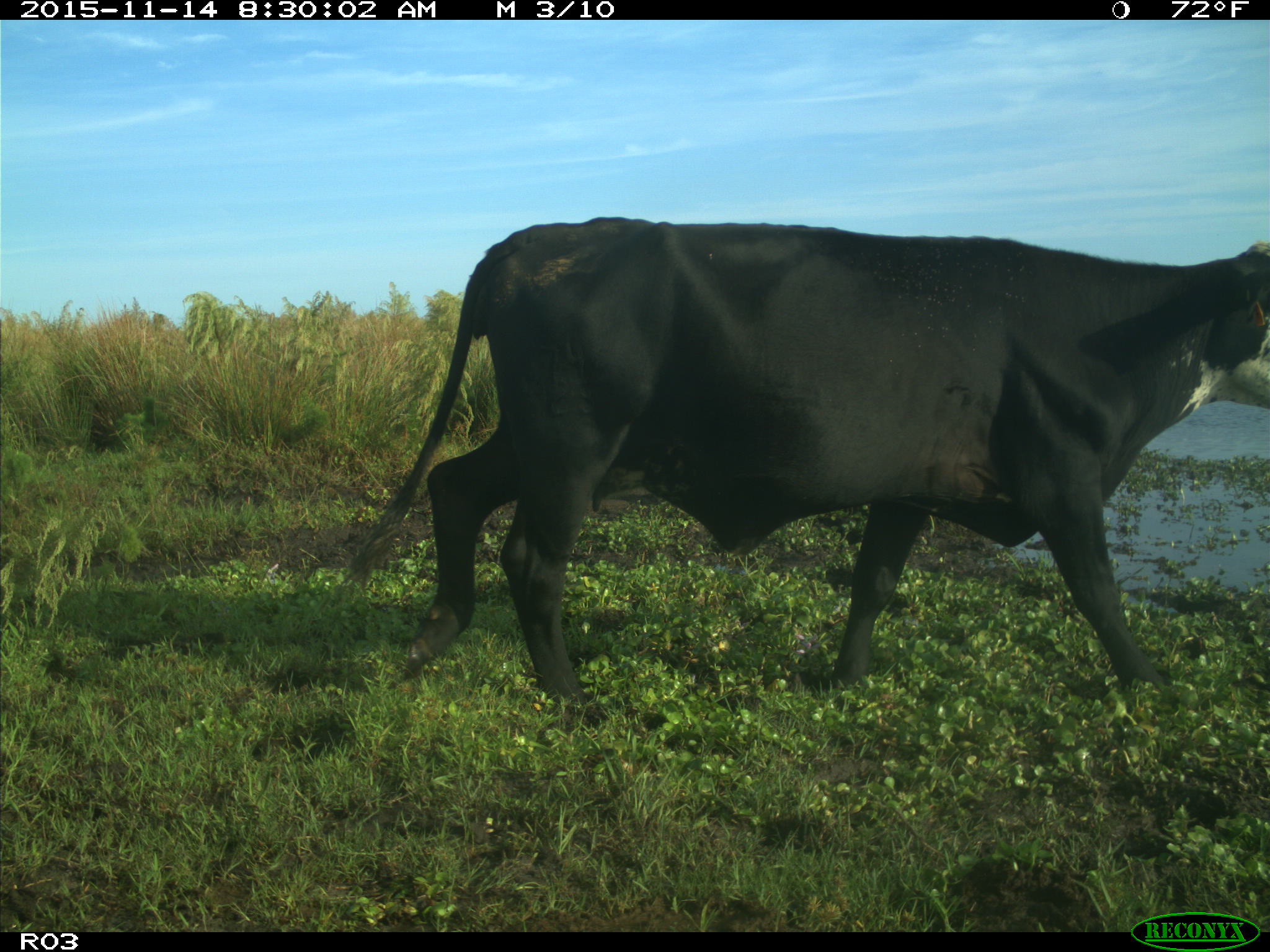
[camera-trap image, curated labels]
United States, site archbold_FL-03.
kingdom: Animalia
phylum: Chordata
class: Mammalia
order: Artiodactyla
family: Bovidae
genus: Bos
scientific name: Bos taurus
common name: domestic cow